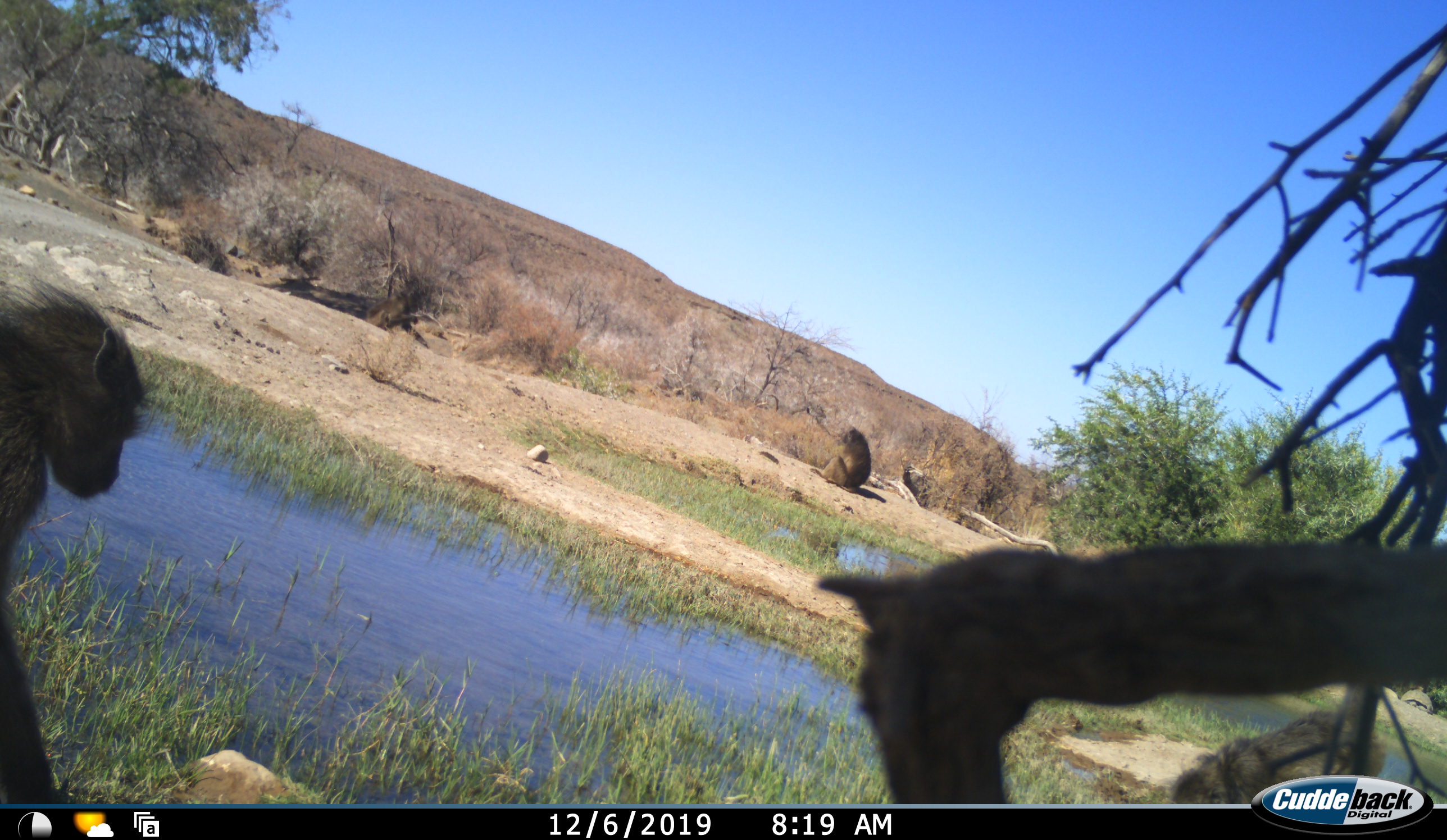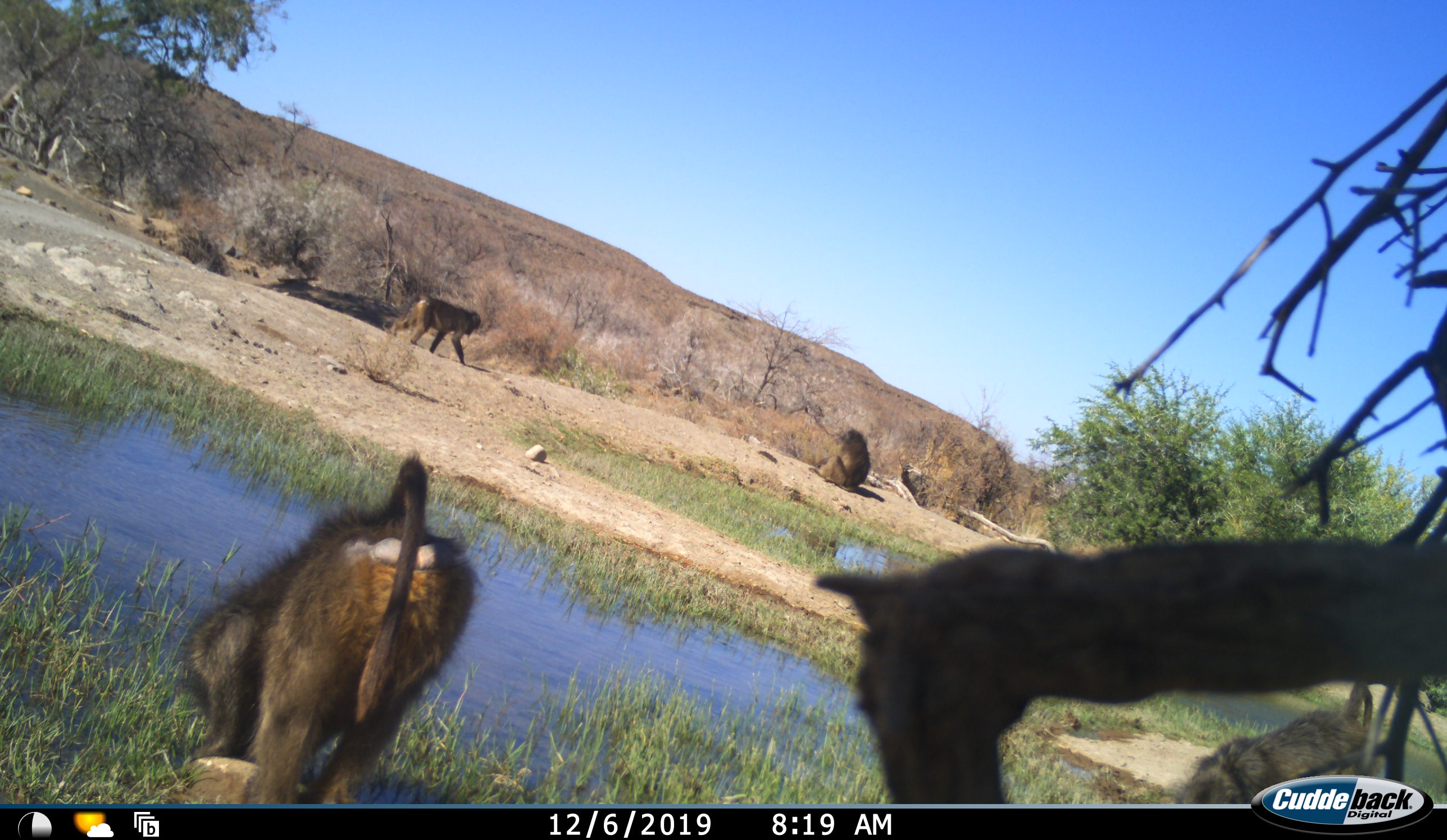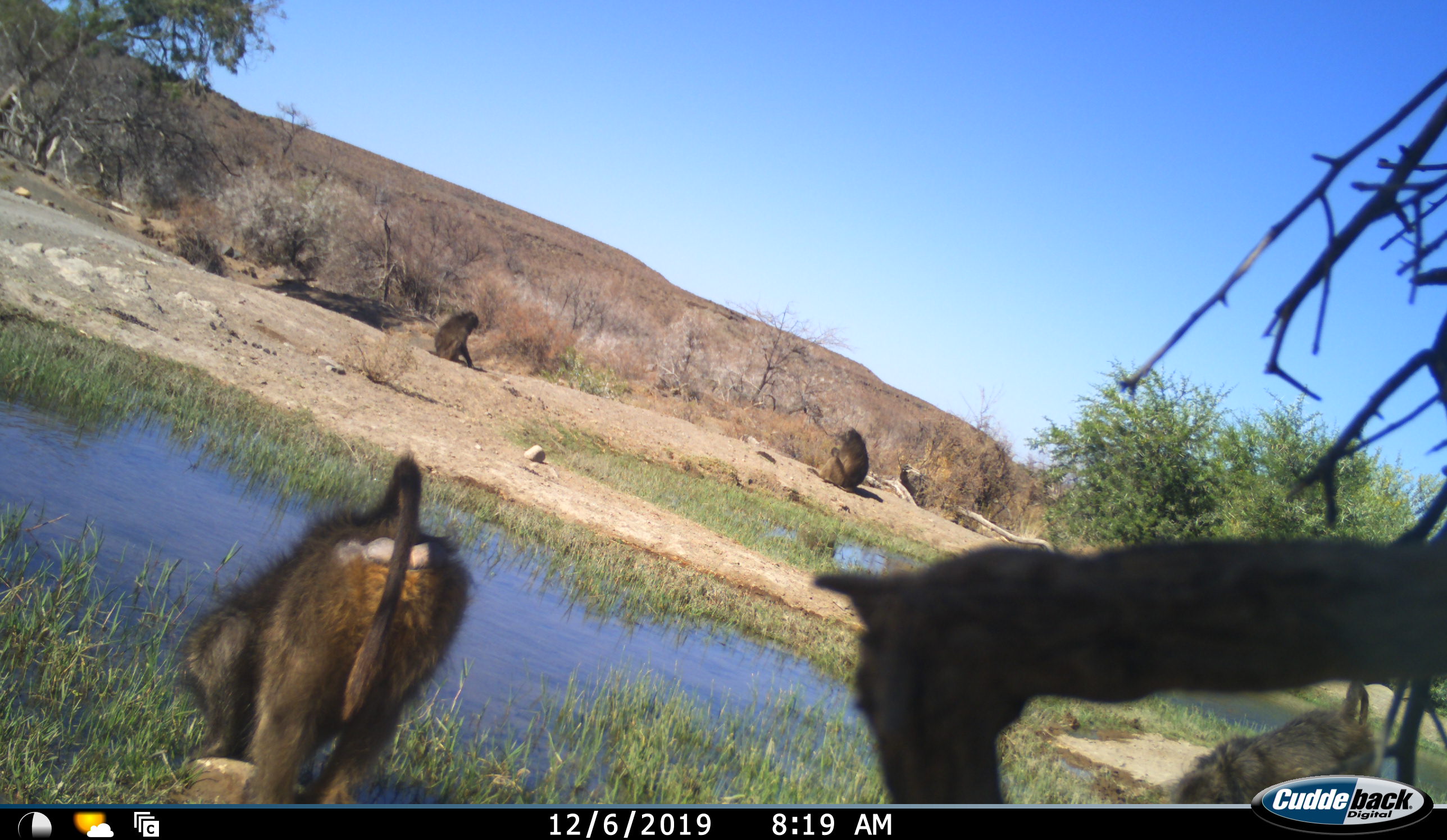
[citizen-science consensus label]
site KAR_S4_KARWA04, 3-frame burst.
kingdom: Animalia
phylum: Chordata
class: Mammalia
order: Primates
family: Cercopithecidae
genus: Papio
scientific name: Papio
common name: baboon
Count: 4.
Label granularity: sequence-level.